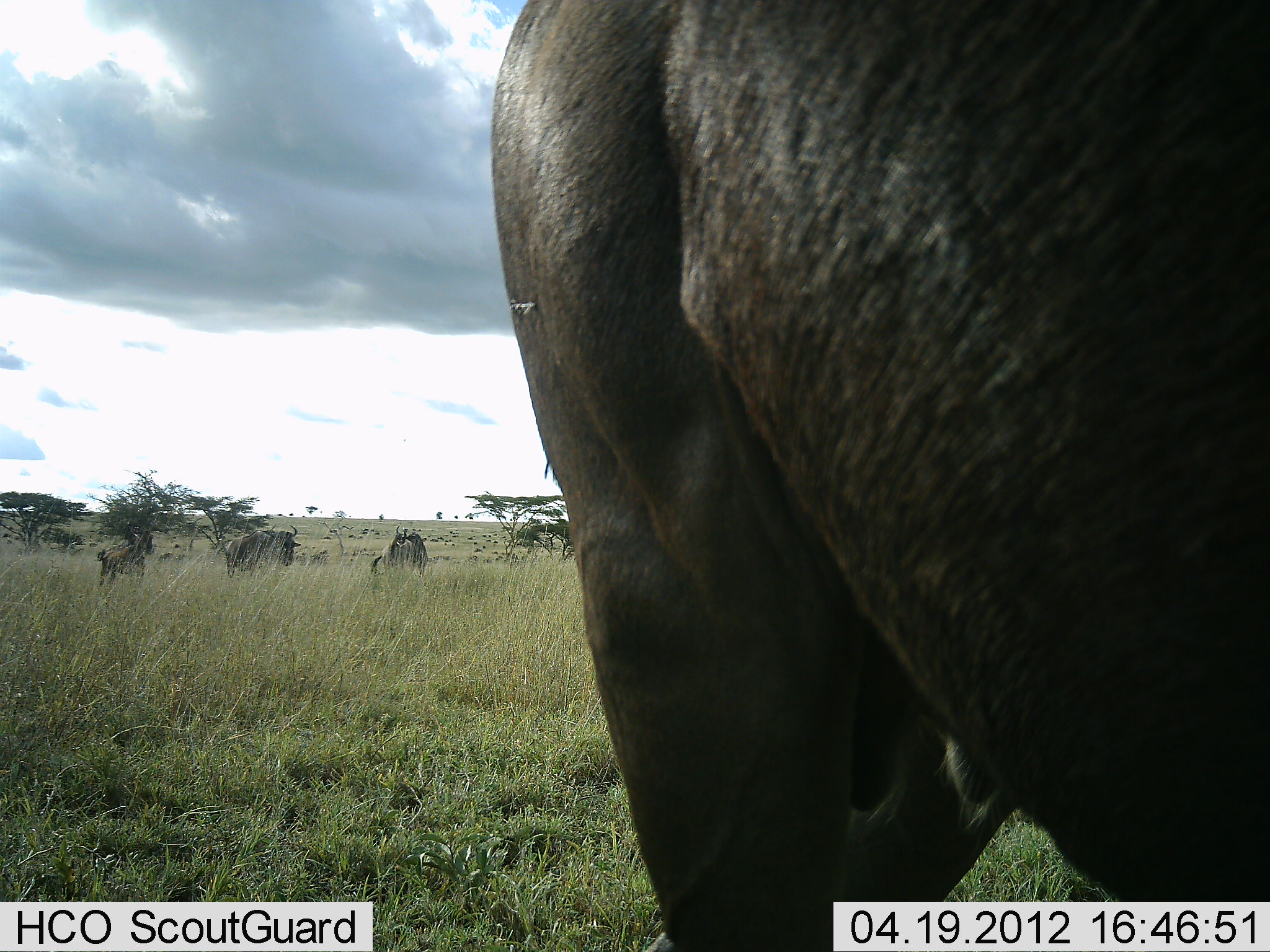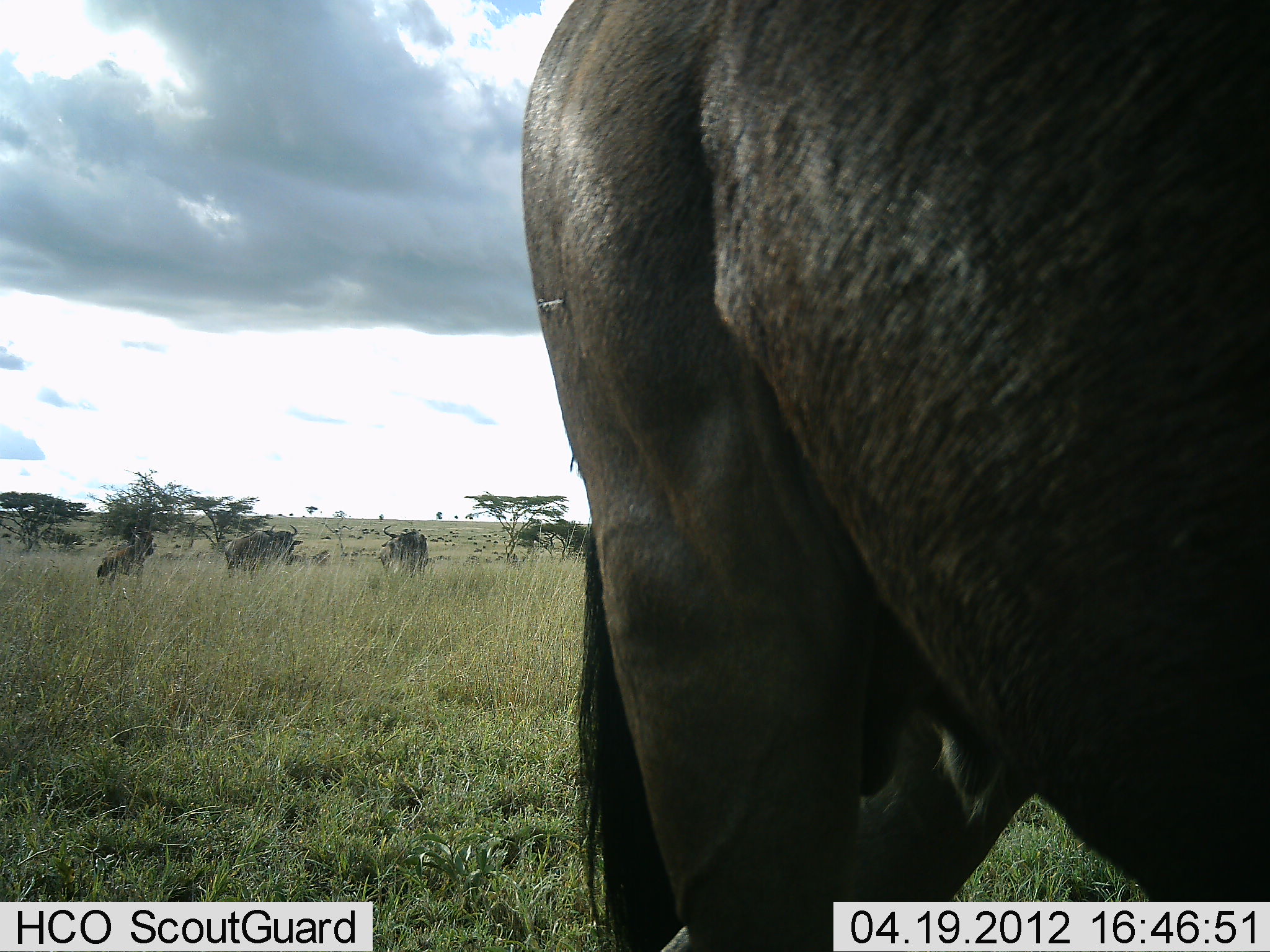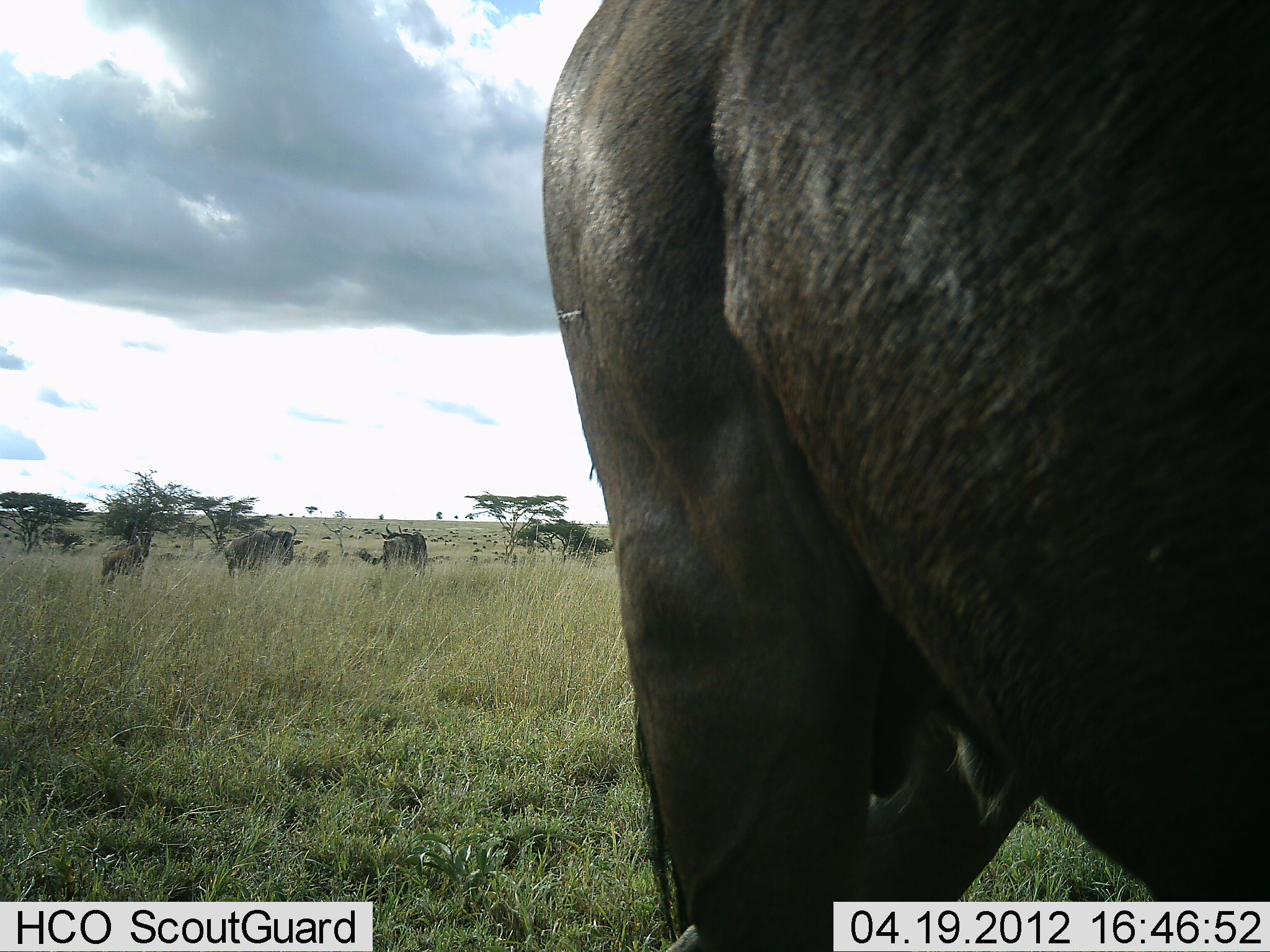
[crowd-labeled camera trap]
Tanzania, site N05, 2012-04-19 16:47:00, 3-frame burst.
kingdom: Animalia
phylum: Chordata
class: Mammalia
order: Artiodactyla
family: Bovidae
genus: Connochaetes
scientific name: Connochaetes taurinus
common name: blue wildebeest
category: wildebeest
Wildebeest (blue wildebeest) (Connochaetes taurinus), count 4. Behavior (volunteer vote fractions): standing 58%, resting 17%, moving 8%, interacting 0%. Young present (vote fraction): 0%. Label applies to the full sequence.